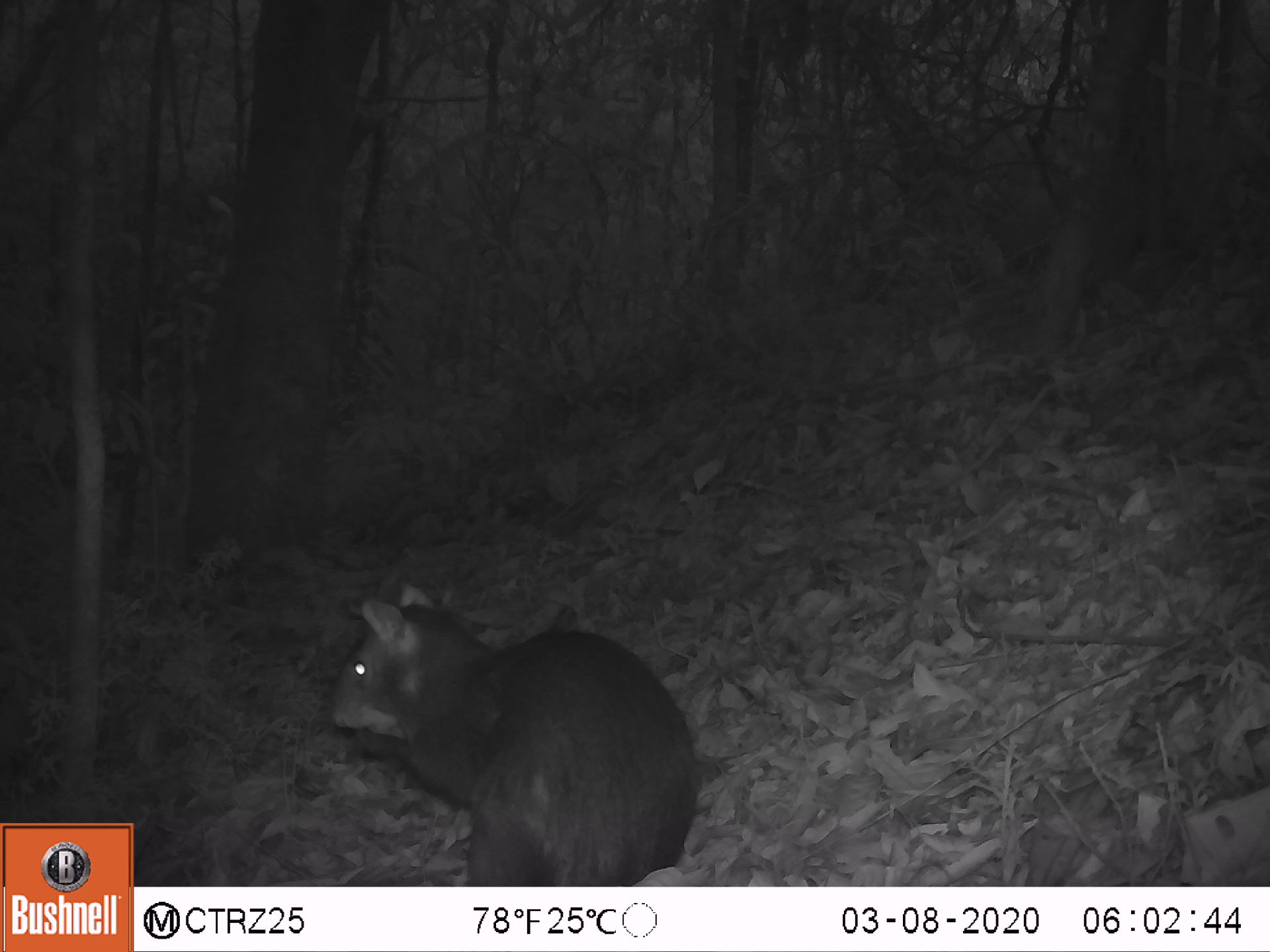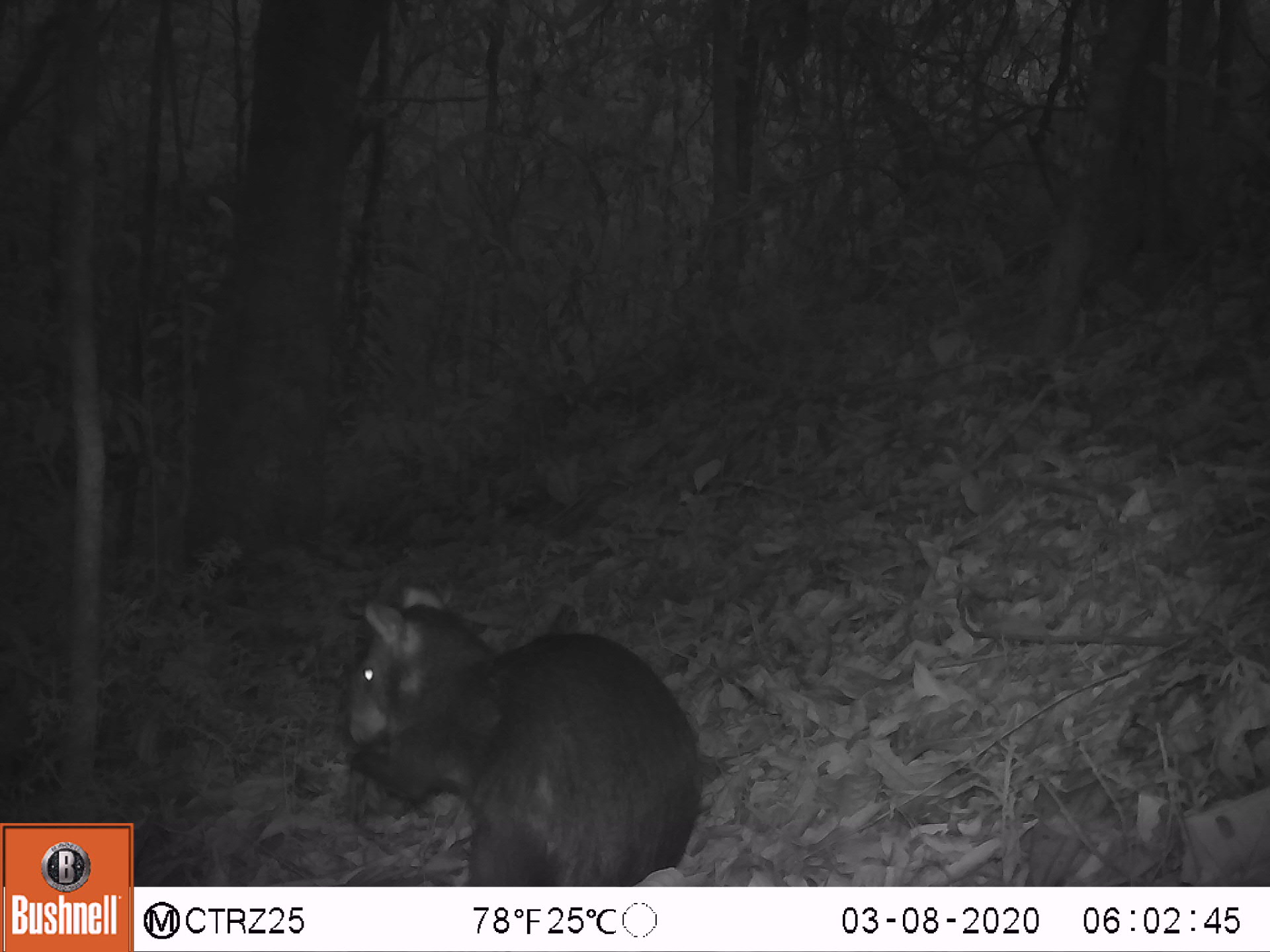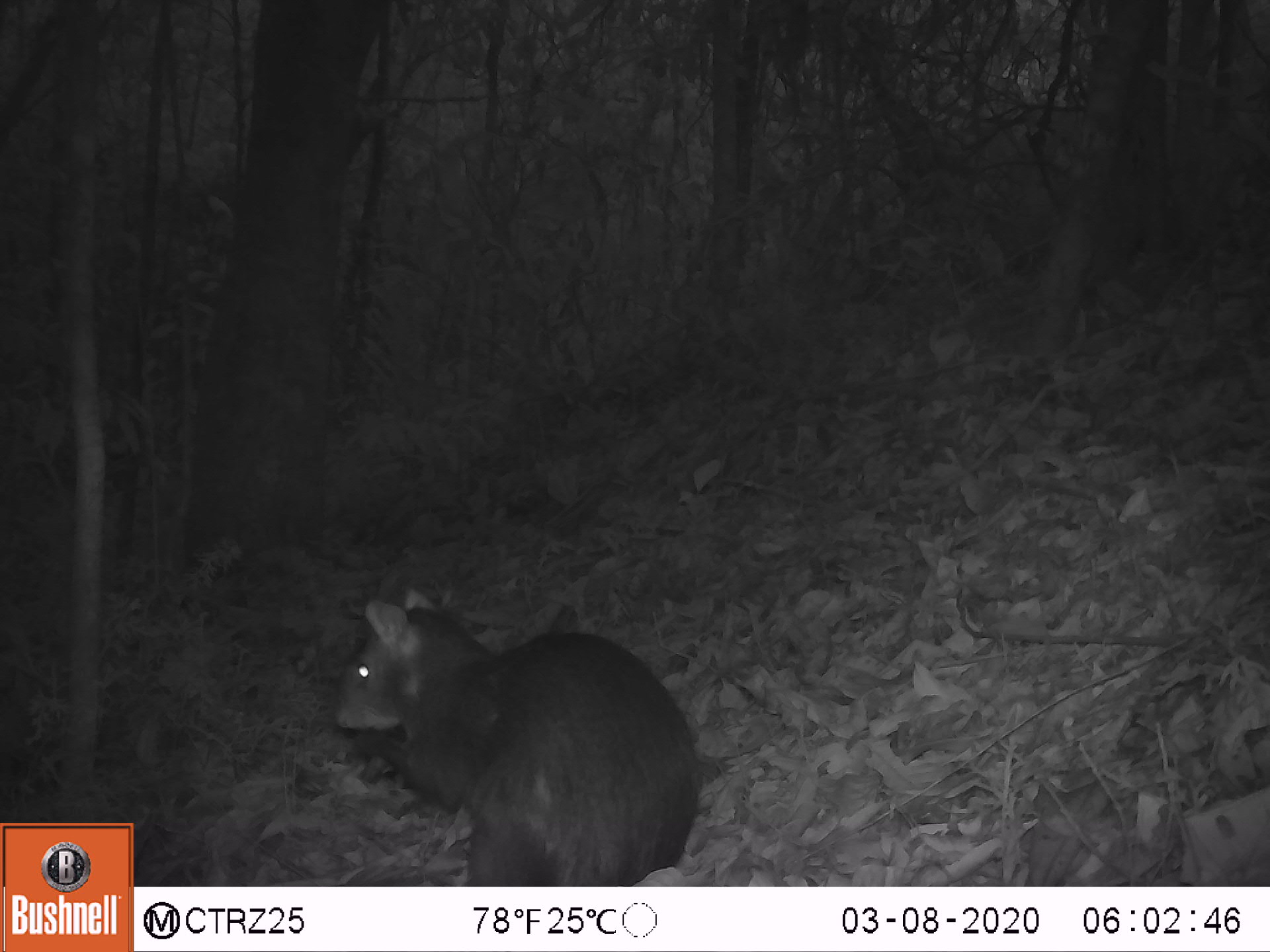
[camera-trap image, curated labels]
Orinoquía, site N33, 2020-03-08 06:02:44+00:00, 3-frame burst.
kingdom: Animalia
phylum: Chordata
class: Mammalia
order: Rodentia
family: Dasyproctidae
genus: Dasyprocta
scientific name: Dasyprocta fuliginosa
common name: black agouti